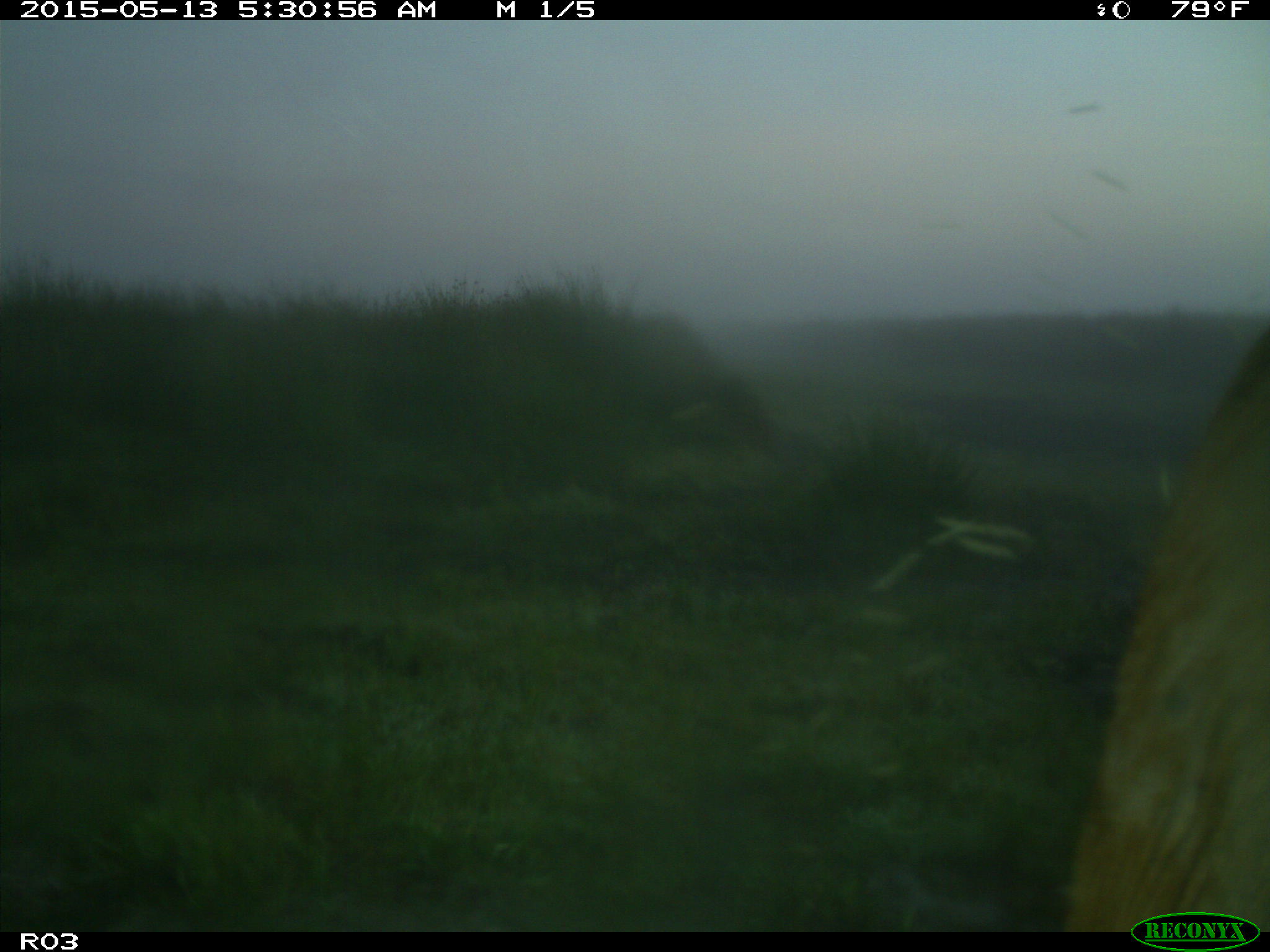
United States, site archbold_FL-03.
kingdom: Animalia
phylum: Chordata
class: Mammalia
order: Artiodactyla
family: Bovidae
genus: Bos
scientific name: Bos taurus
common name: domestic cow